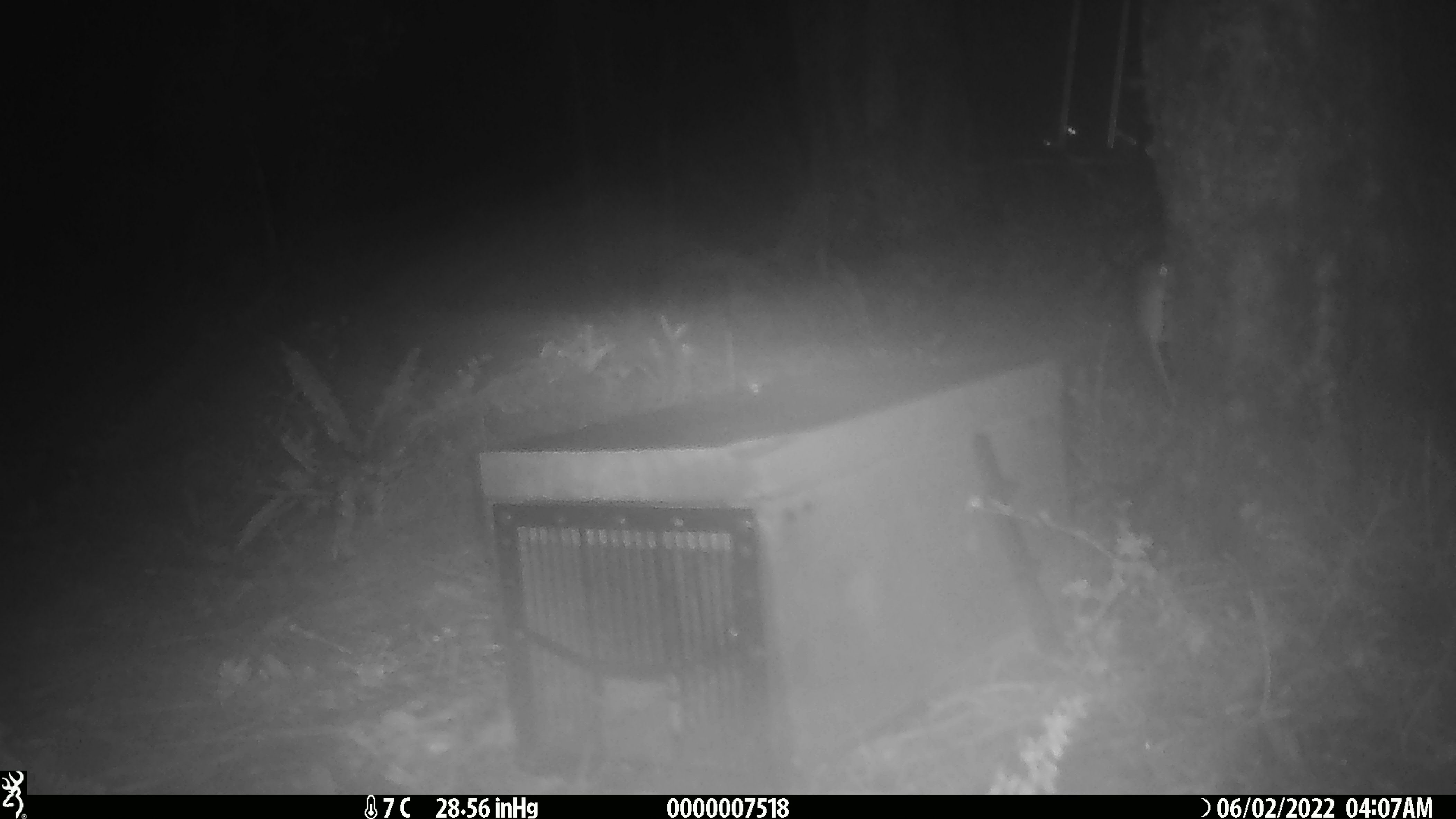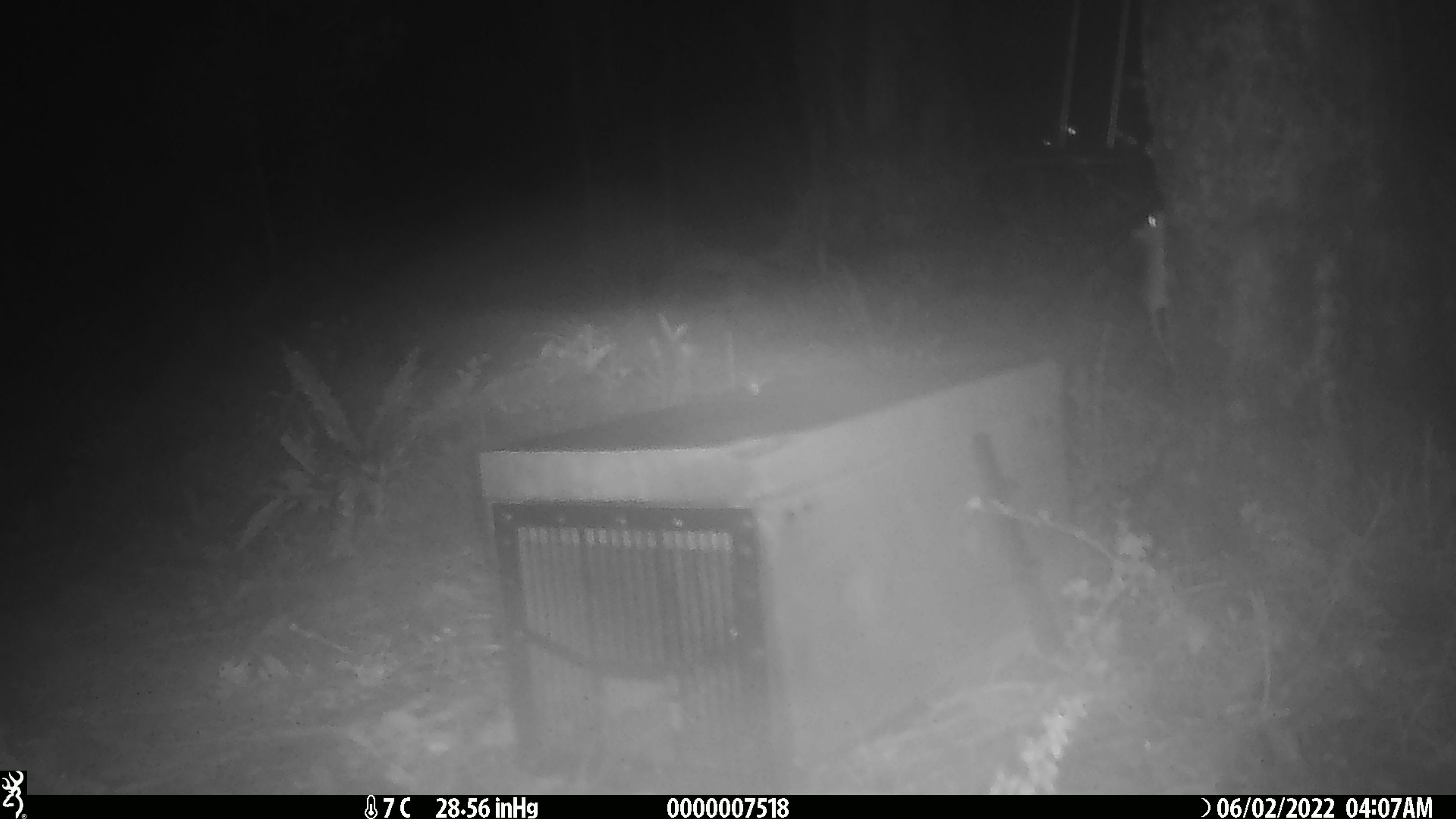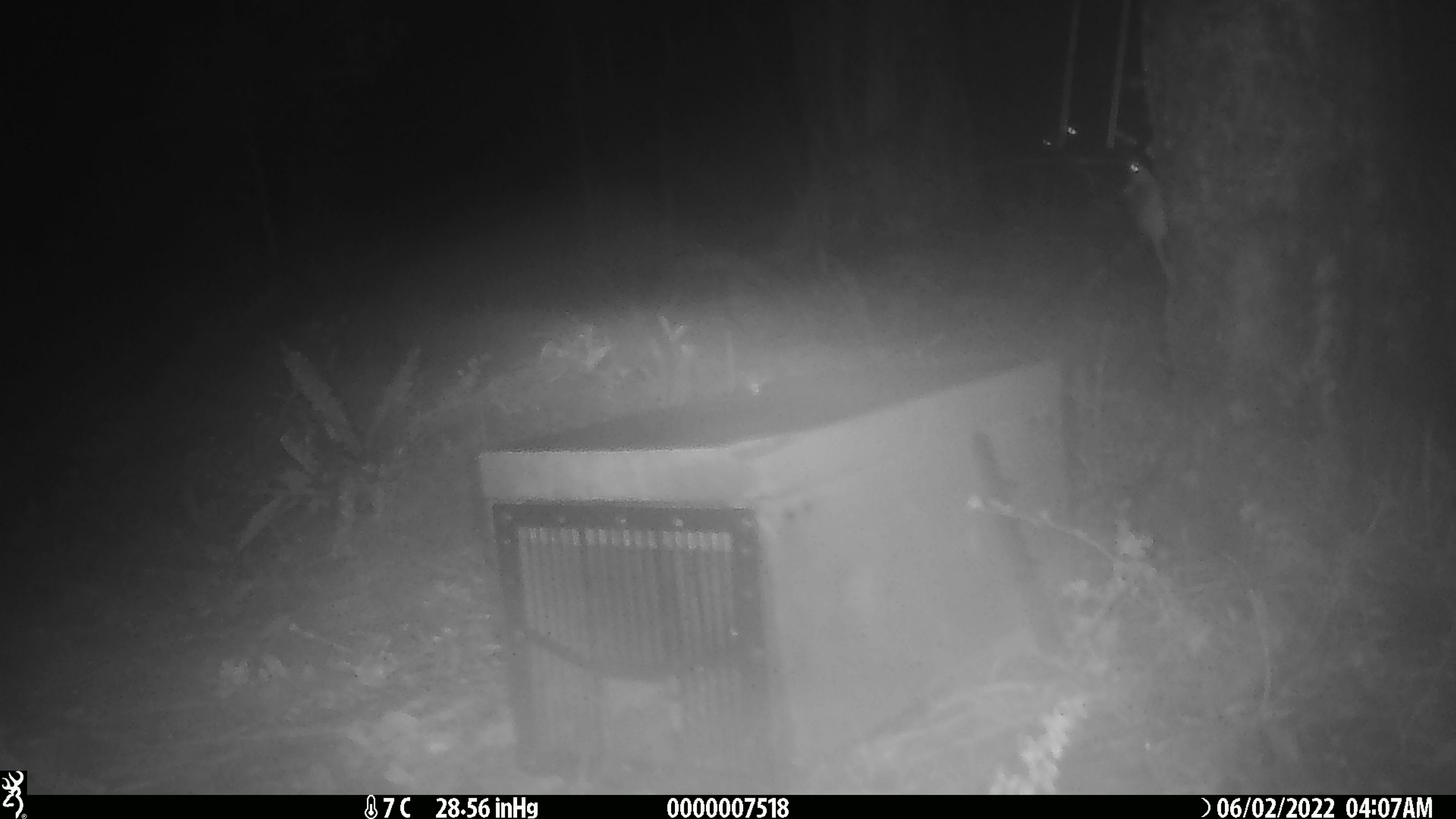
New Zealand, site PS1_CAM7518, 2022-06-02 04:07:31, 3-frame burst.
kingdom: Animalia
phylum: Chordata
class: Mammalia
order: Rodentia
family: Muridae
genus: Mus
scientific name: Mus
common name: mouse